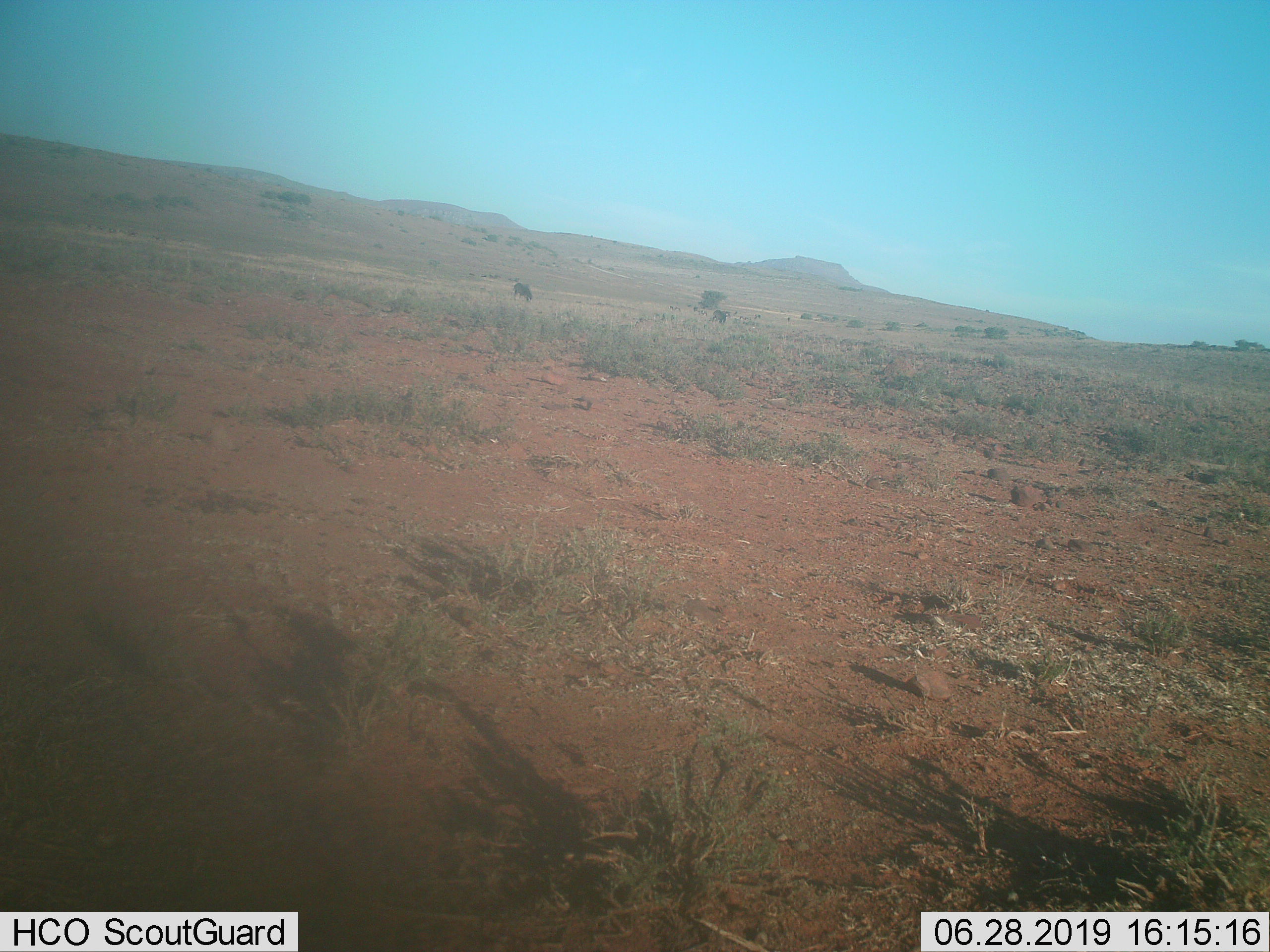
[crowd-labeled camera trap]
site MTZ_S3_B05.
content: unidentified animal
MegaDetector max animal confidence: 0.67